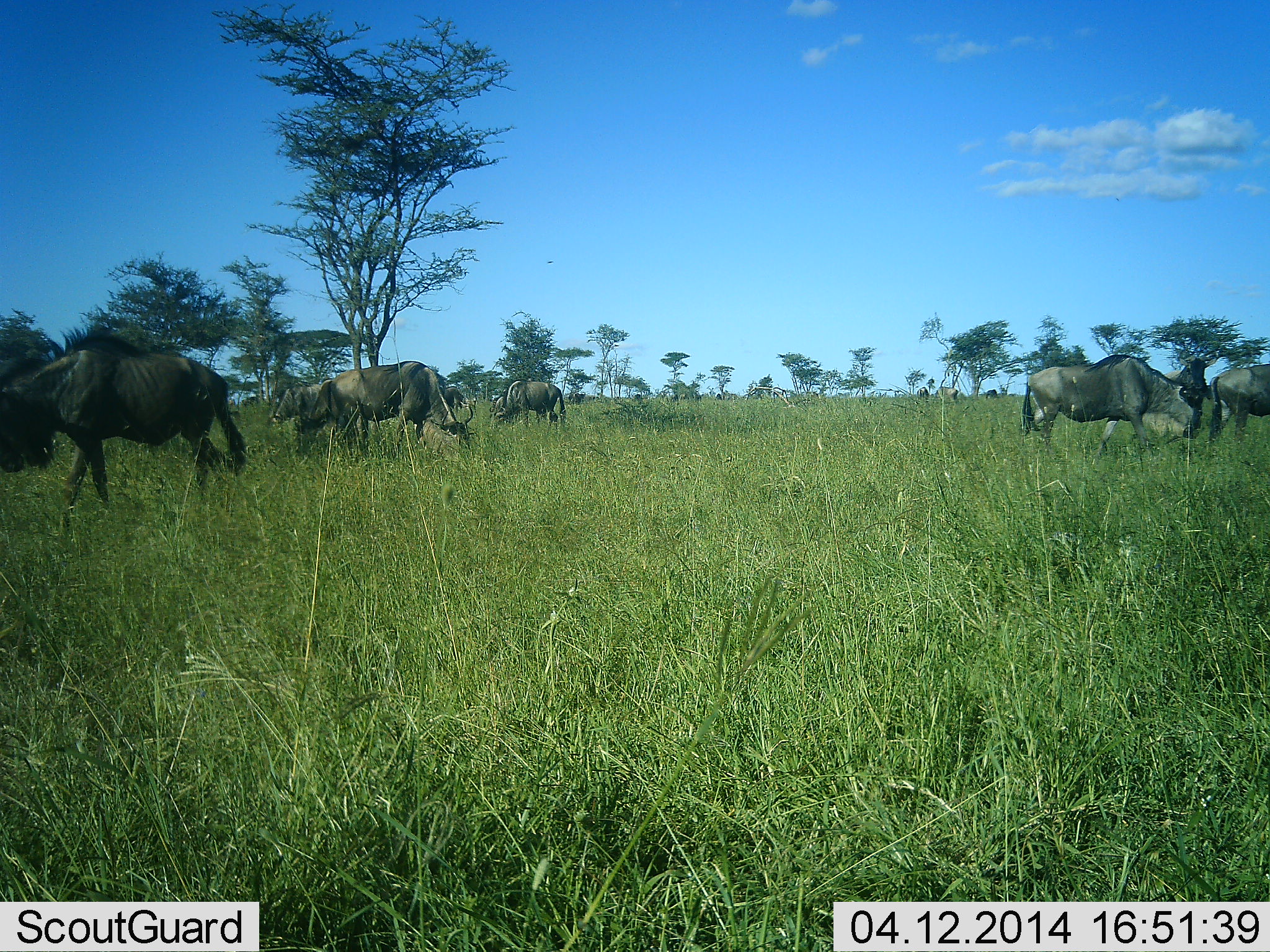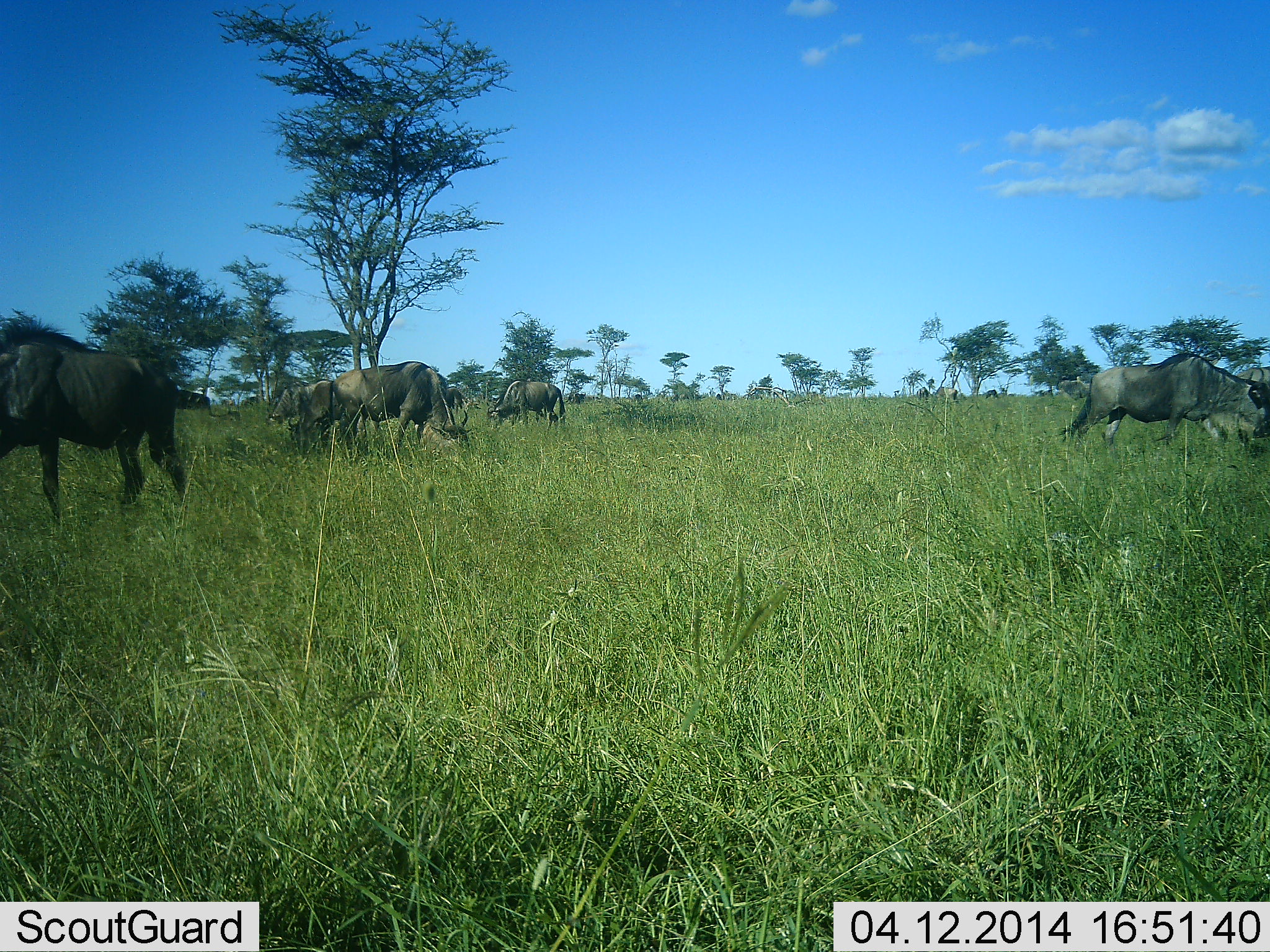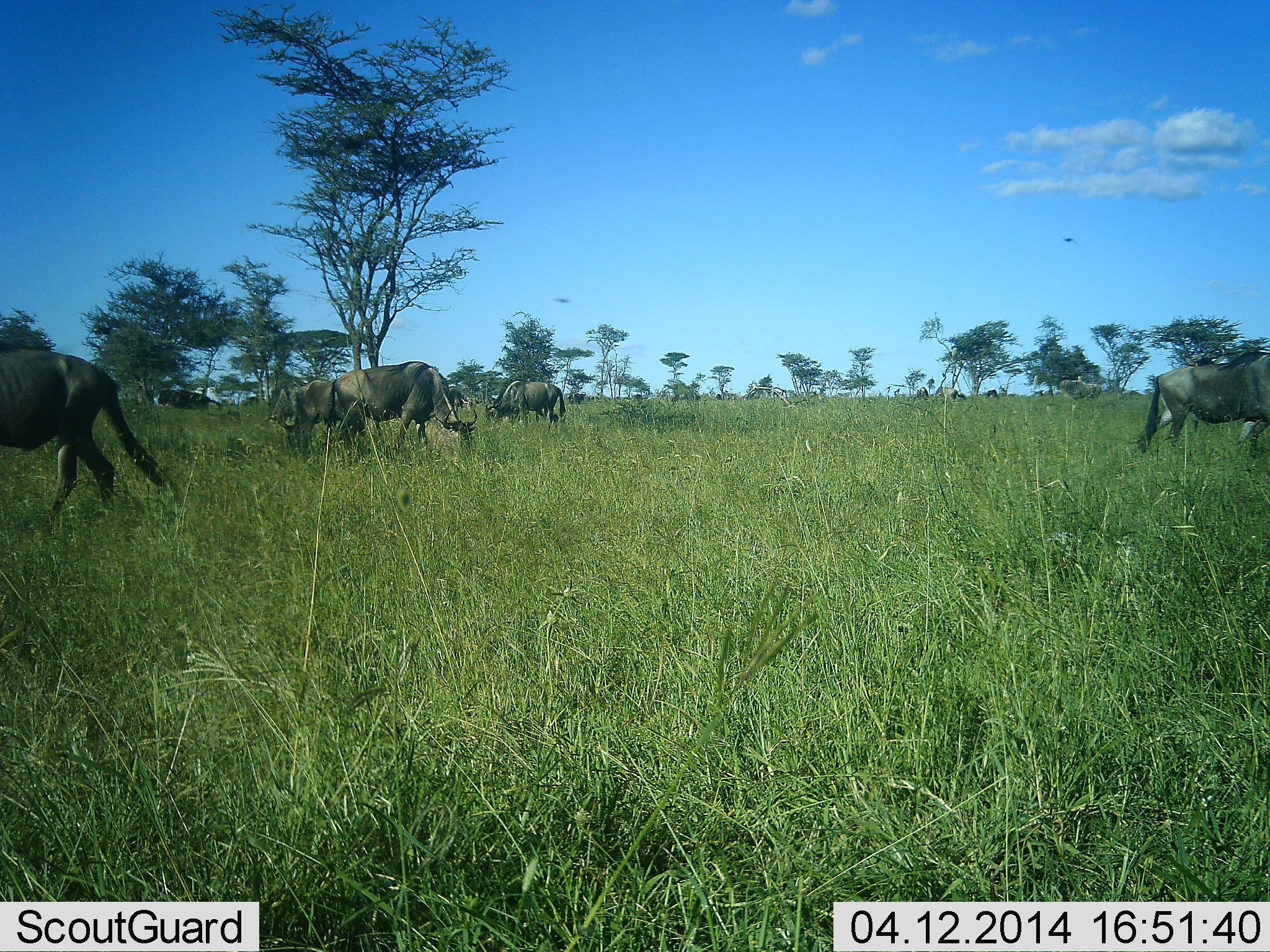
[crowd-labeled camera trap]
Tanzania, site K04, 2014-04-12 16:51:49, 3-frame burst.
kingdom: Animalia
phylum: Chordata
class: Mammalia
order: Artiodactyla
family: Bovidae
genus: Connochaetes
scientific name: Connochaetes taurinus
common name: blue wildebeest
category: wildebeest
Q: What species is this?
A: Wildebeest (blue wildebeest) (Connochaetes taurinus).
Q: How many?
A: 7.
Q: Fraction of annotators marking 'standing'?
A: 27%.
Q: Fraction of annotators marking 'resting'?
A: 0%.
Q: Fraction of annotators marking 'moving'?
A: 55%.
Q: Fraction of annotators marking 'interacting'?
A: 0%.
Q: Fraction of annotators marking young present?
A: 0%.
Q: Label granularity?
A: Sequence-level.